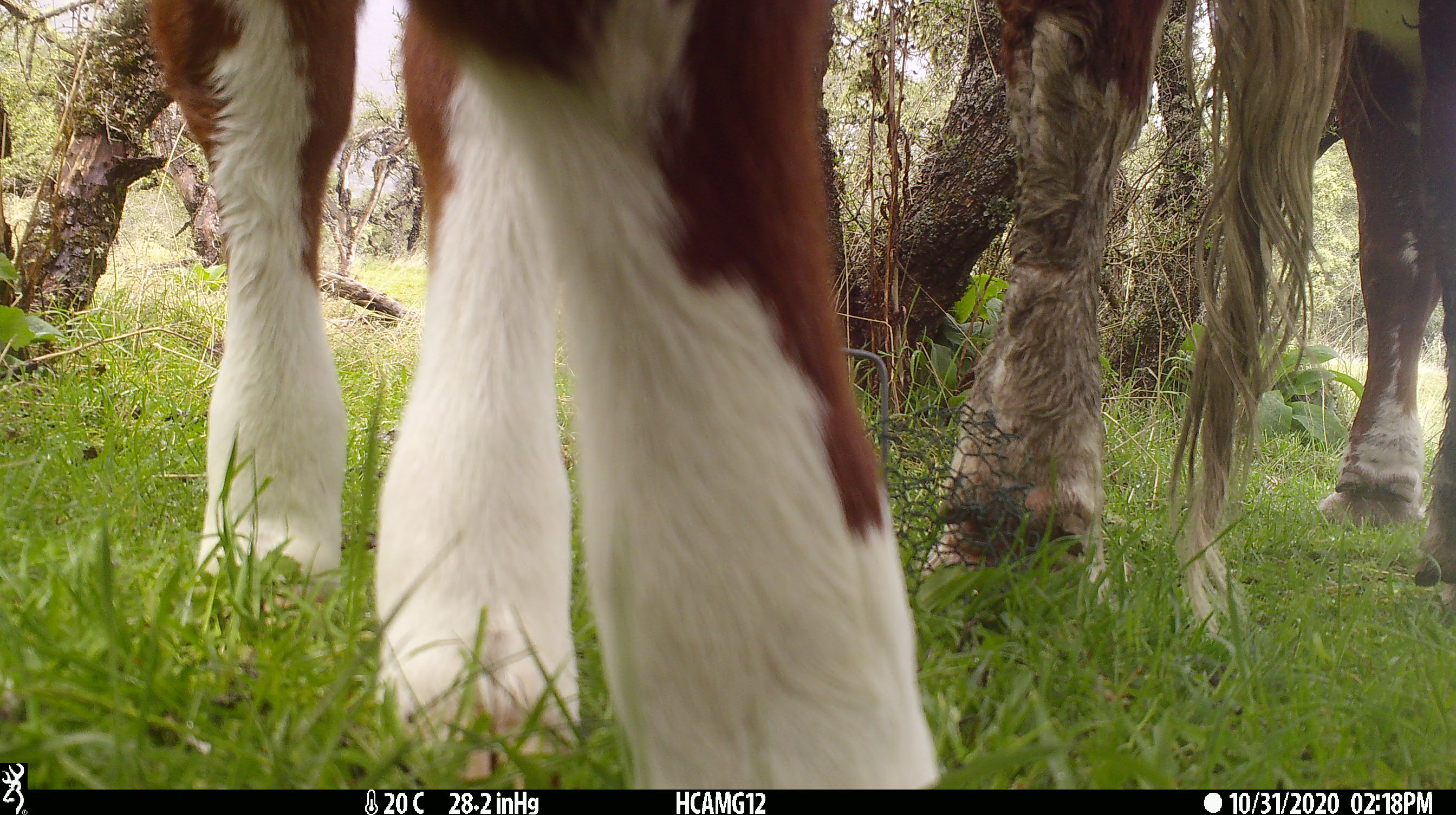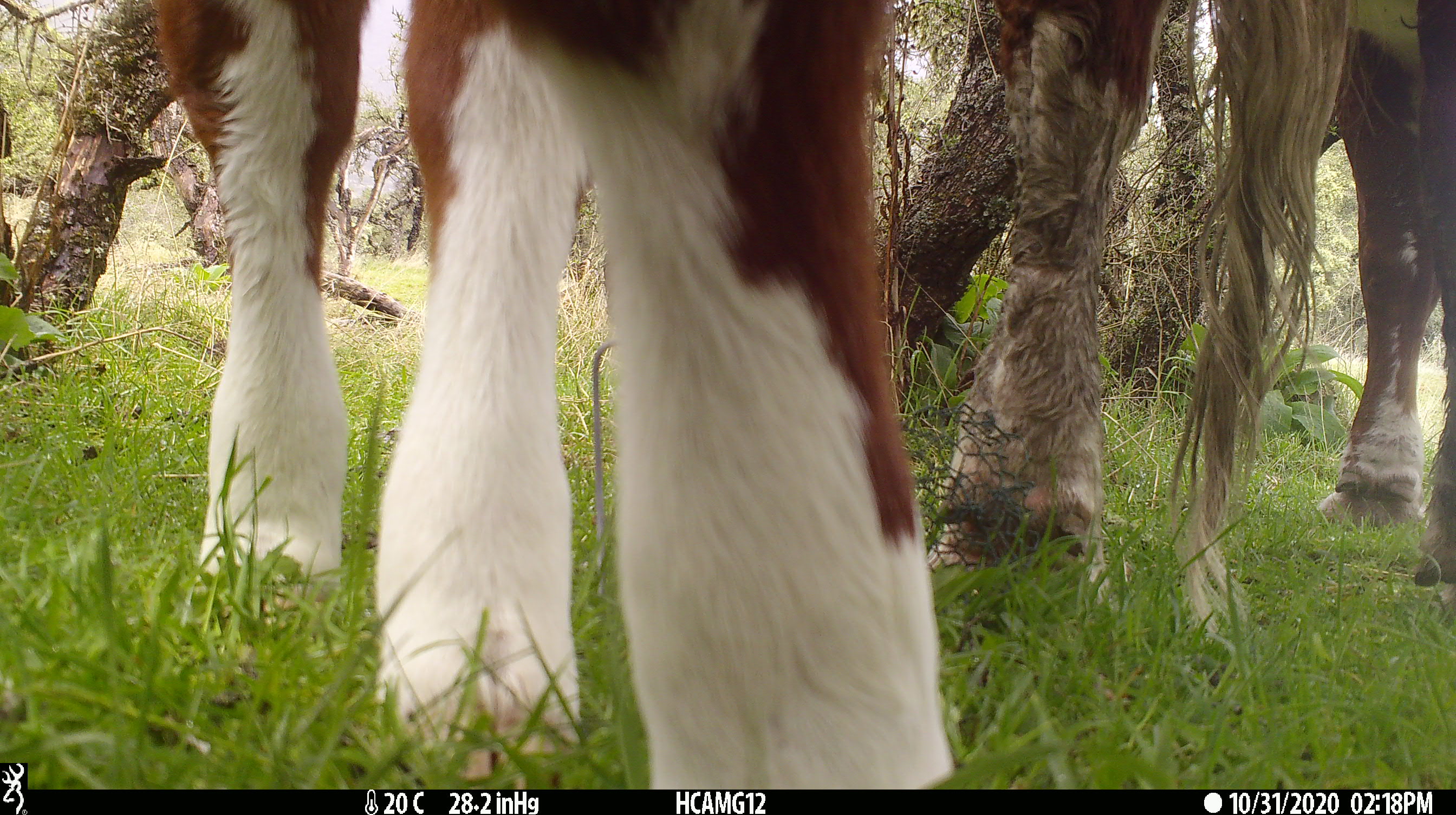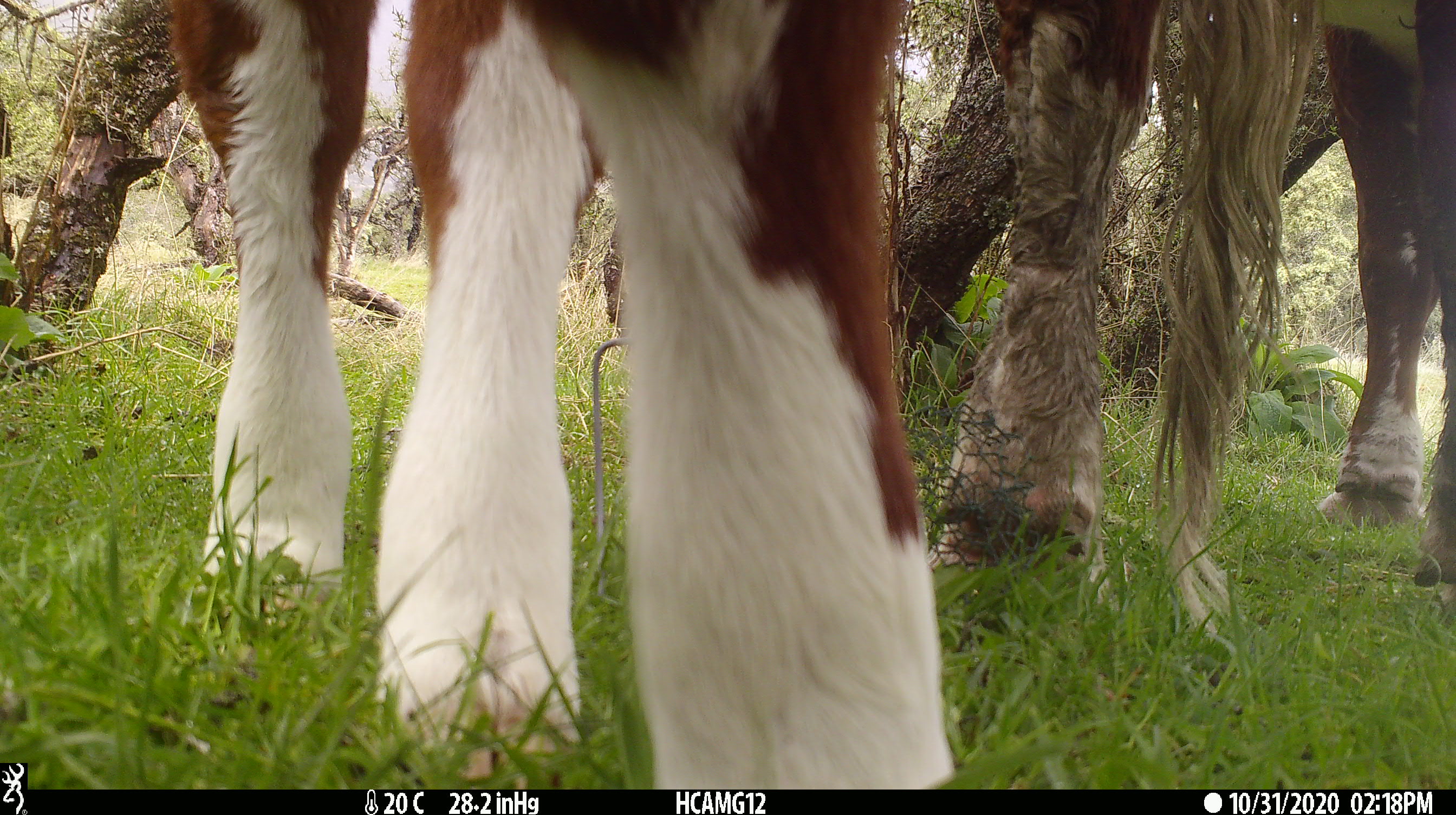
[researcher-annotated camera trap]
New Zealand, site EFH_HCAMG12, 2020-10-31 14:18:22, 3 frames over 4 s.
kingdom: Animalia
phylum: Chordata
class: Mammalia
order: Artiodactyla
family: Bovidae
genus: Bos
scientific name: Bos taurus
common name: domestic cow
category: cow